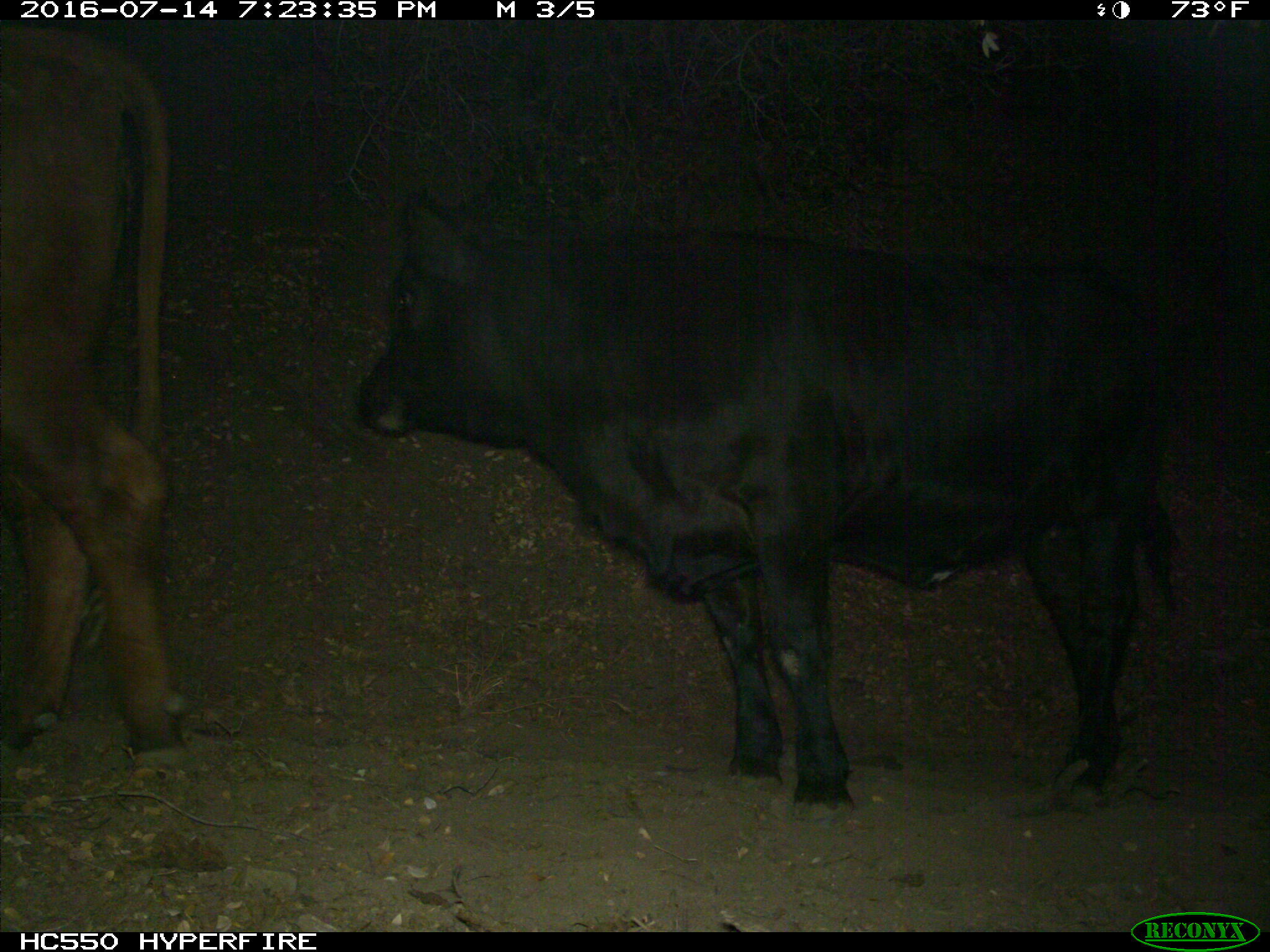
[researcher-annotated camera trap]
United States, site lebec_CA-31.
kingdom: Animalia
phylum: Chordata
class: Mammalia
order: Artiodactyla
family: Bovidae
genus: Bos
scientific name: Bos taurus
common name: domestic cow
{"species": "Bos taurus (domestic cow)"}